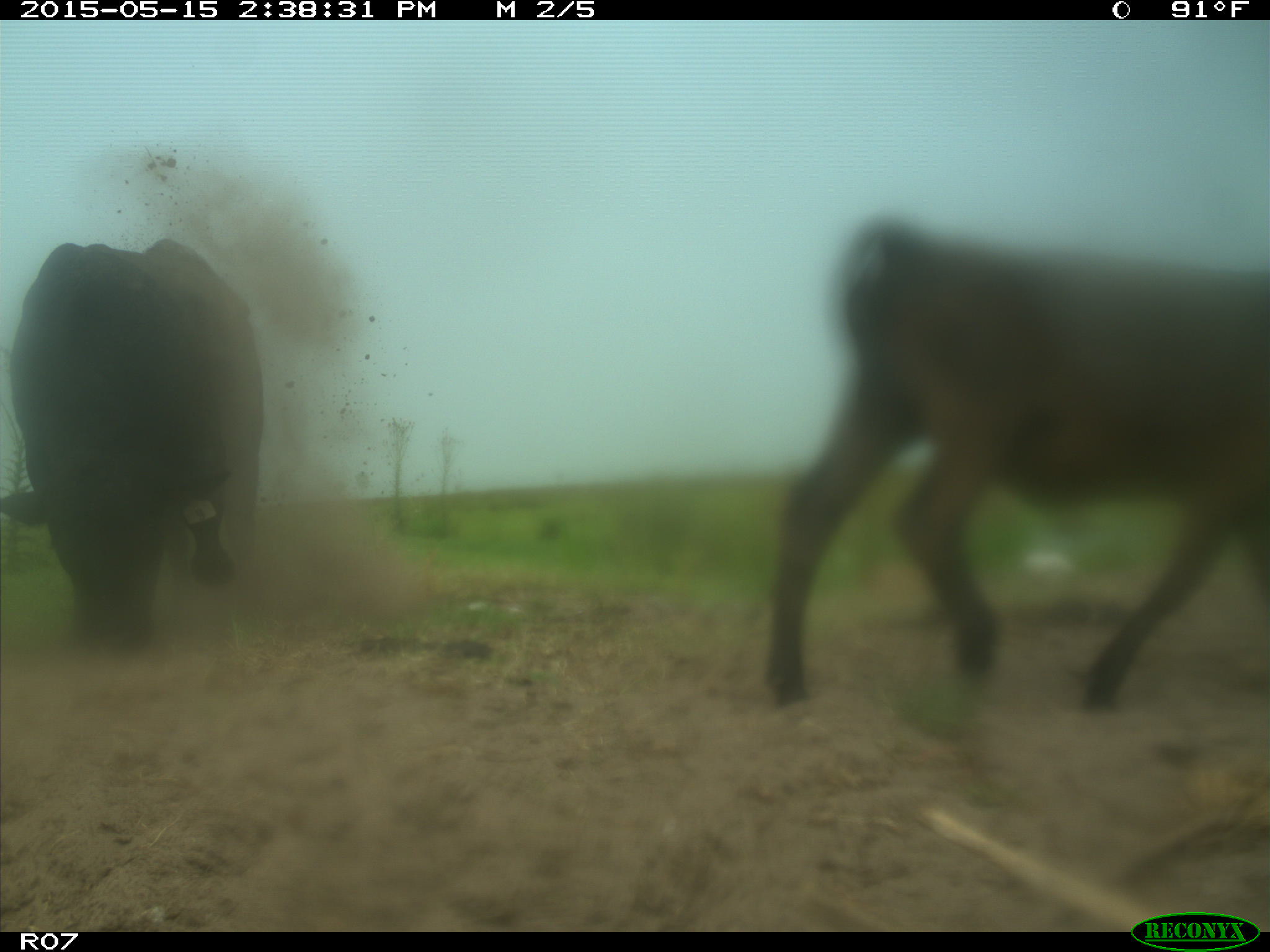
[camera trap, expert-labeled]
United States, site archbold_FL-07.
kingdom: Animalia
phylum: Chordata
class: Mammalia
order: Artiodactyla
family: Bovidae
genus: Bos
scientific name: Bos taurus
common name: domestic cow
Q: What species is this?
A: Bos taurus (domestic cow).